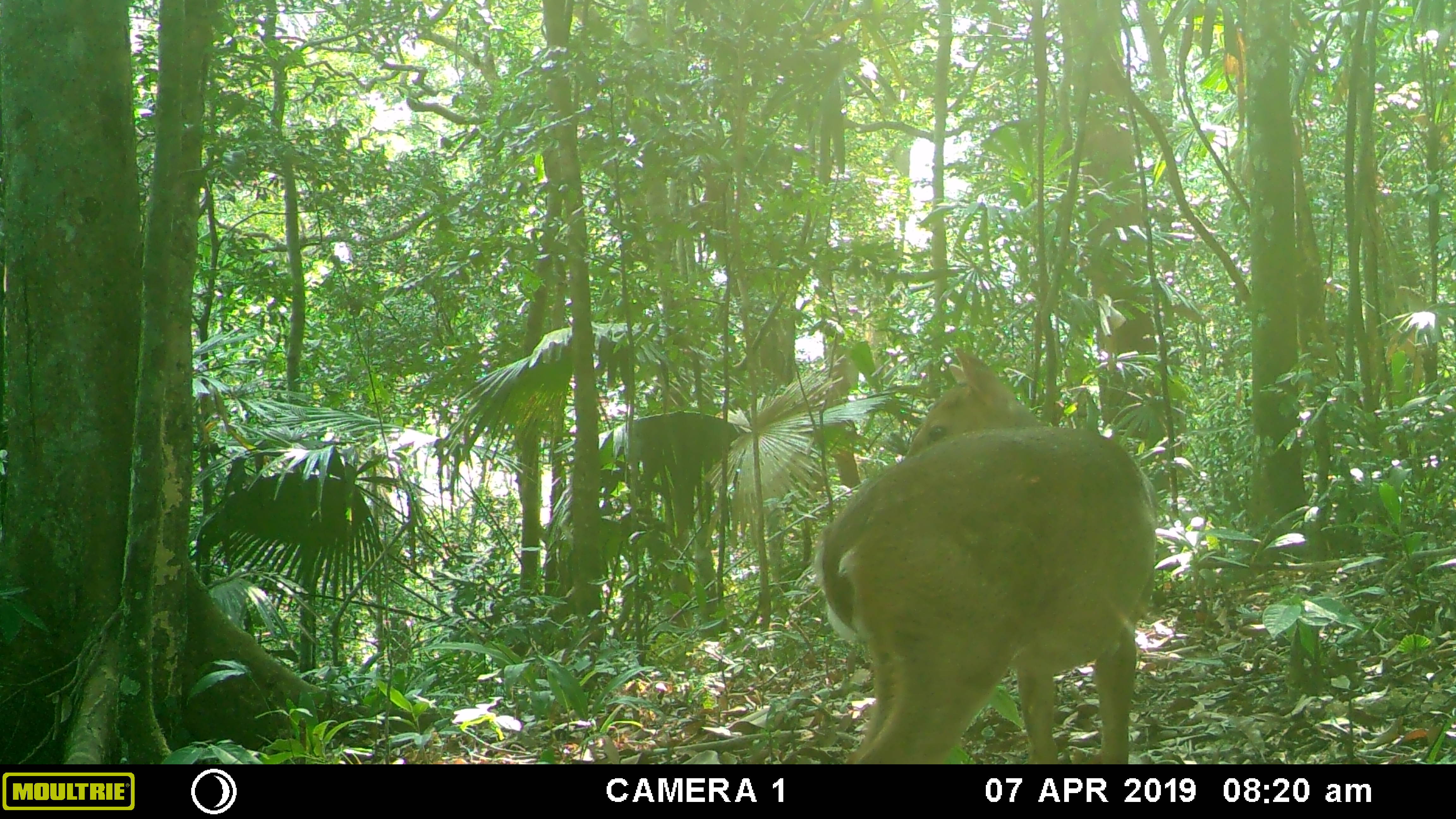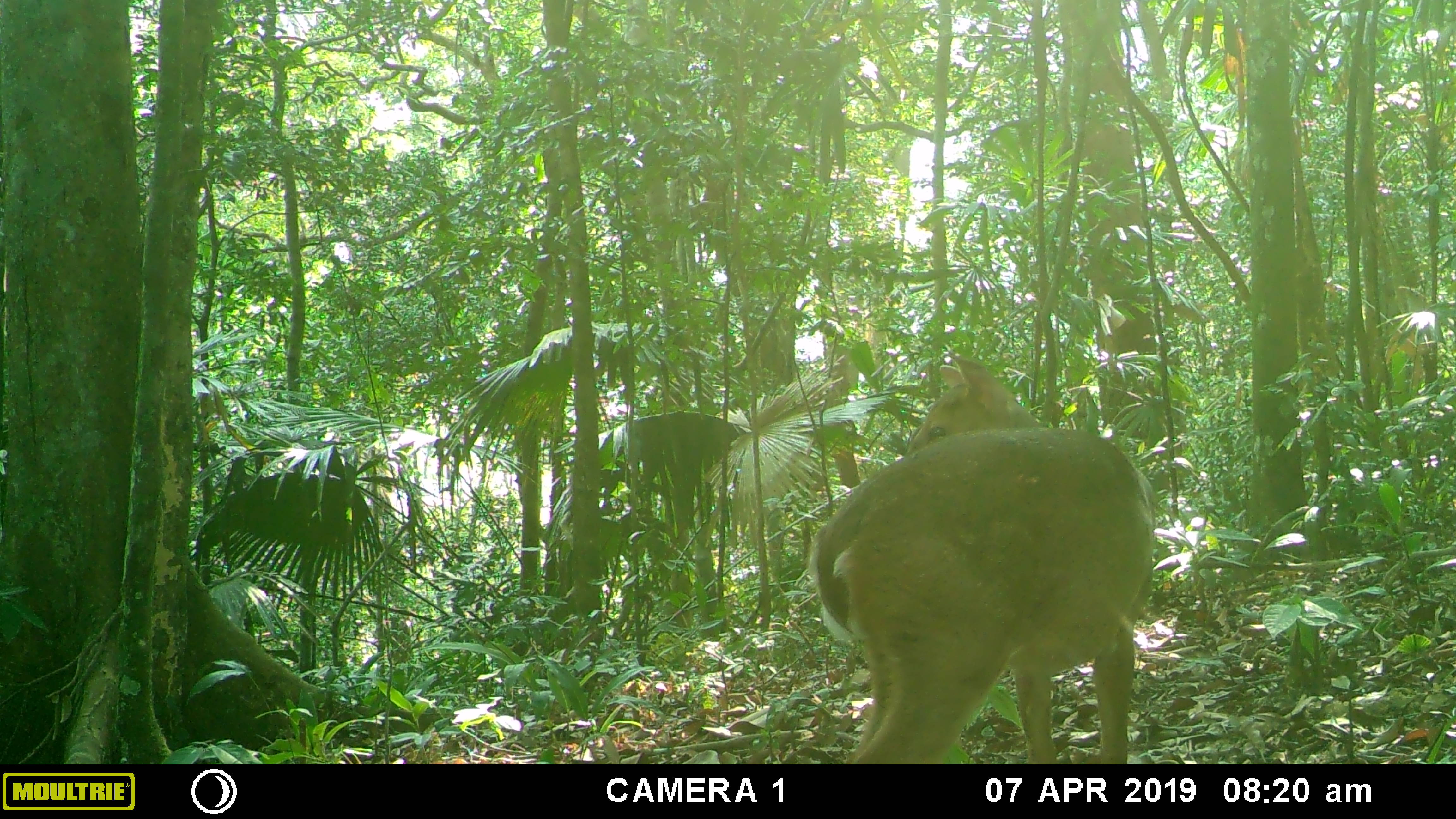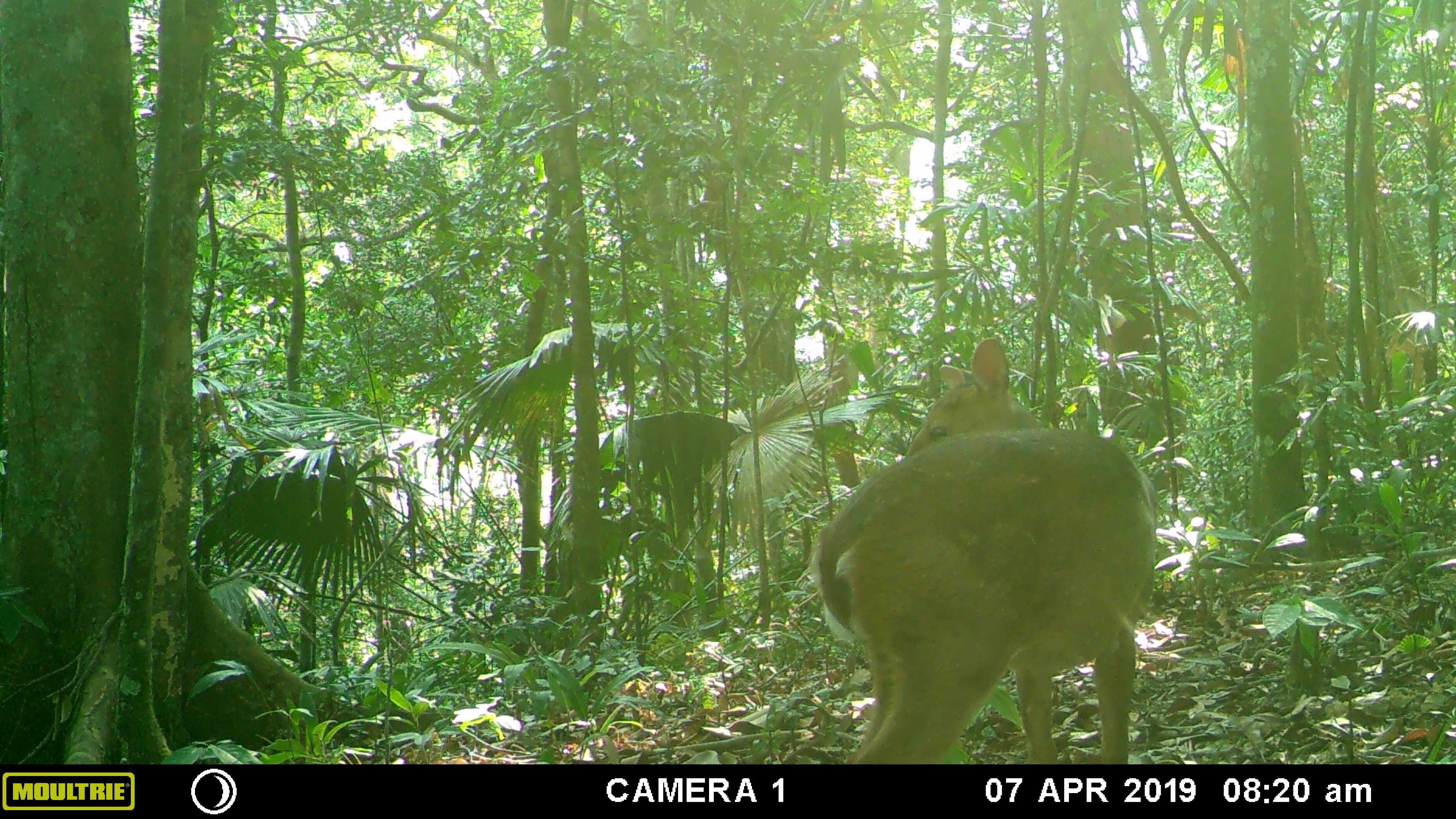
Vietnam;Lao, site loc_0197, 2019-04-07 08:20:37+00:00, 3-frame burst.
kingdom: Animalia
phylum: Chordata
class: Mammalia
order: Artiodactyla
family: Cervidae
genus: Muntiacus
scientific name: Muntiacus vuquangensis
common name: large-antlered muntjac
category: large antlered muntjac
Large antlered muntjac (large-antlered muntjac) (Muntiacus vuquangensis). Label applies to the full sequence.